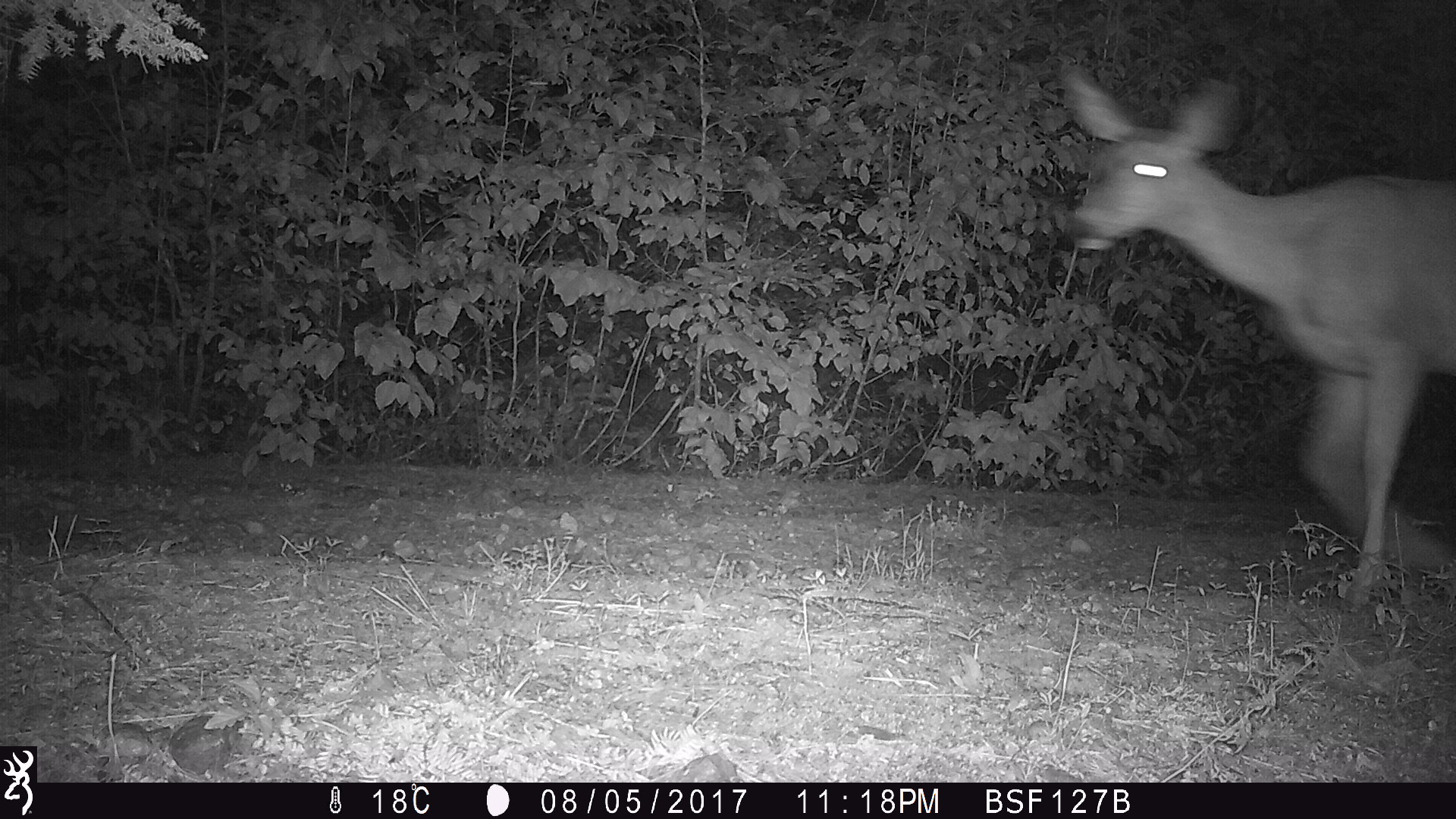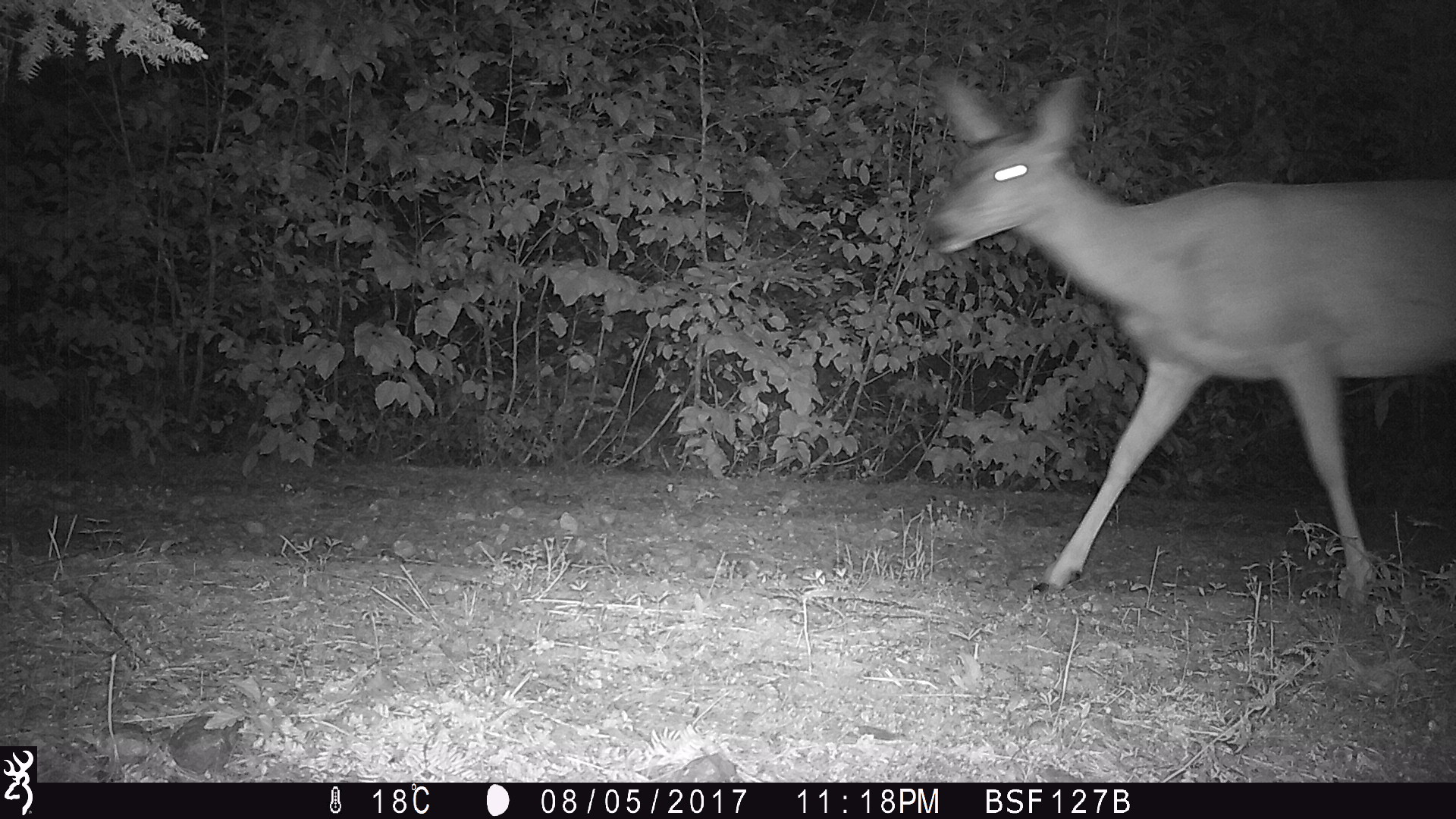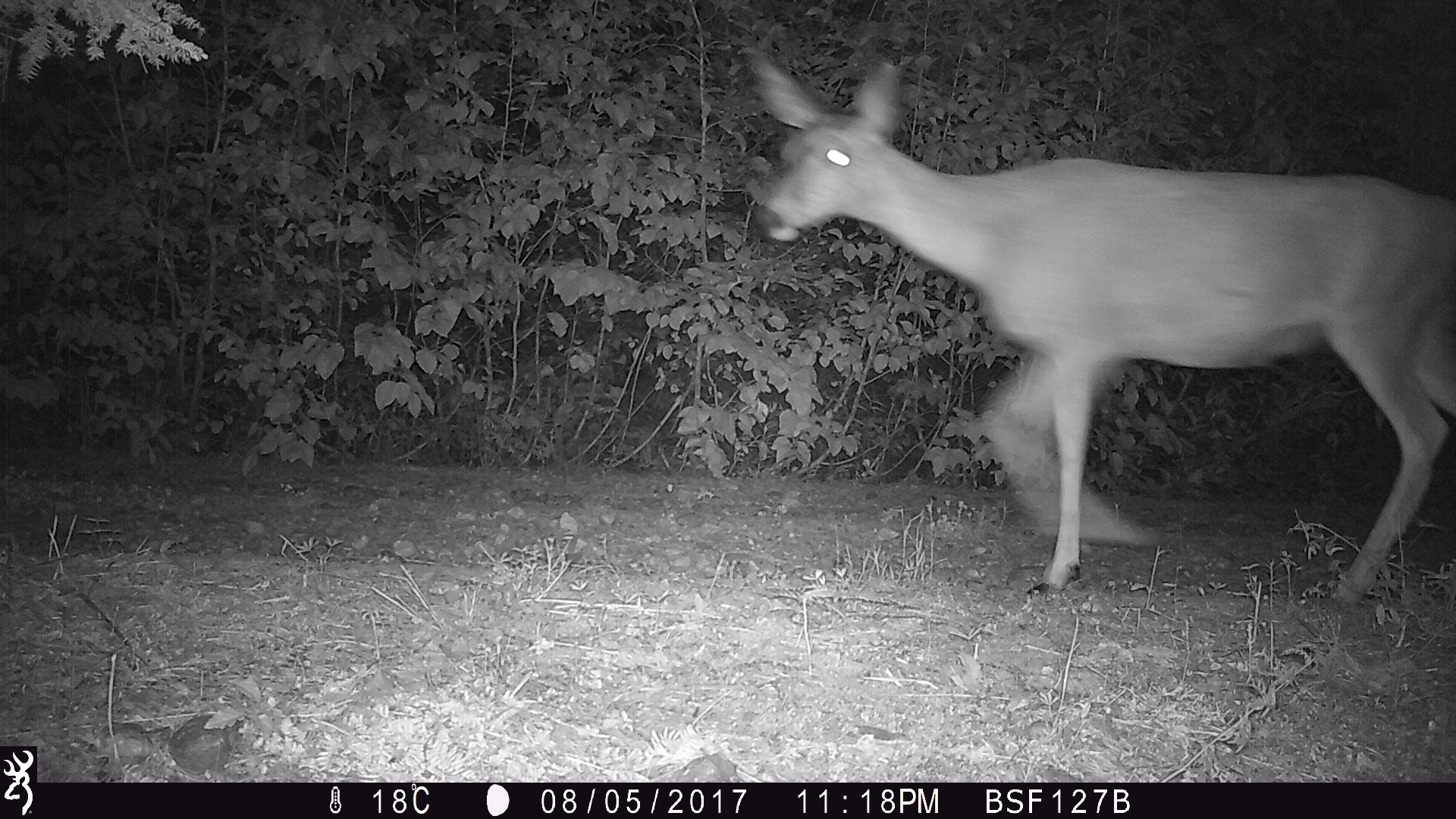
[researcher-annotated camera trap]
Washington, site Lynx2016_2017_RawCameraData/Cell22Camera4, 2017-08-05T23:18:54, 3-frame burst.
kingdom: Animalia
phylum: Chordata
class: Mammalia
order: Artiodactyla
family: Cervidae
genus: Odocoileus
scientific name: Odocoileus hemionus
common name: mule deer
Odocoileus hemionus (mule deer). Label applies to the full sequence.